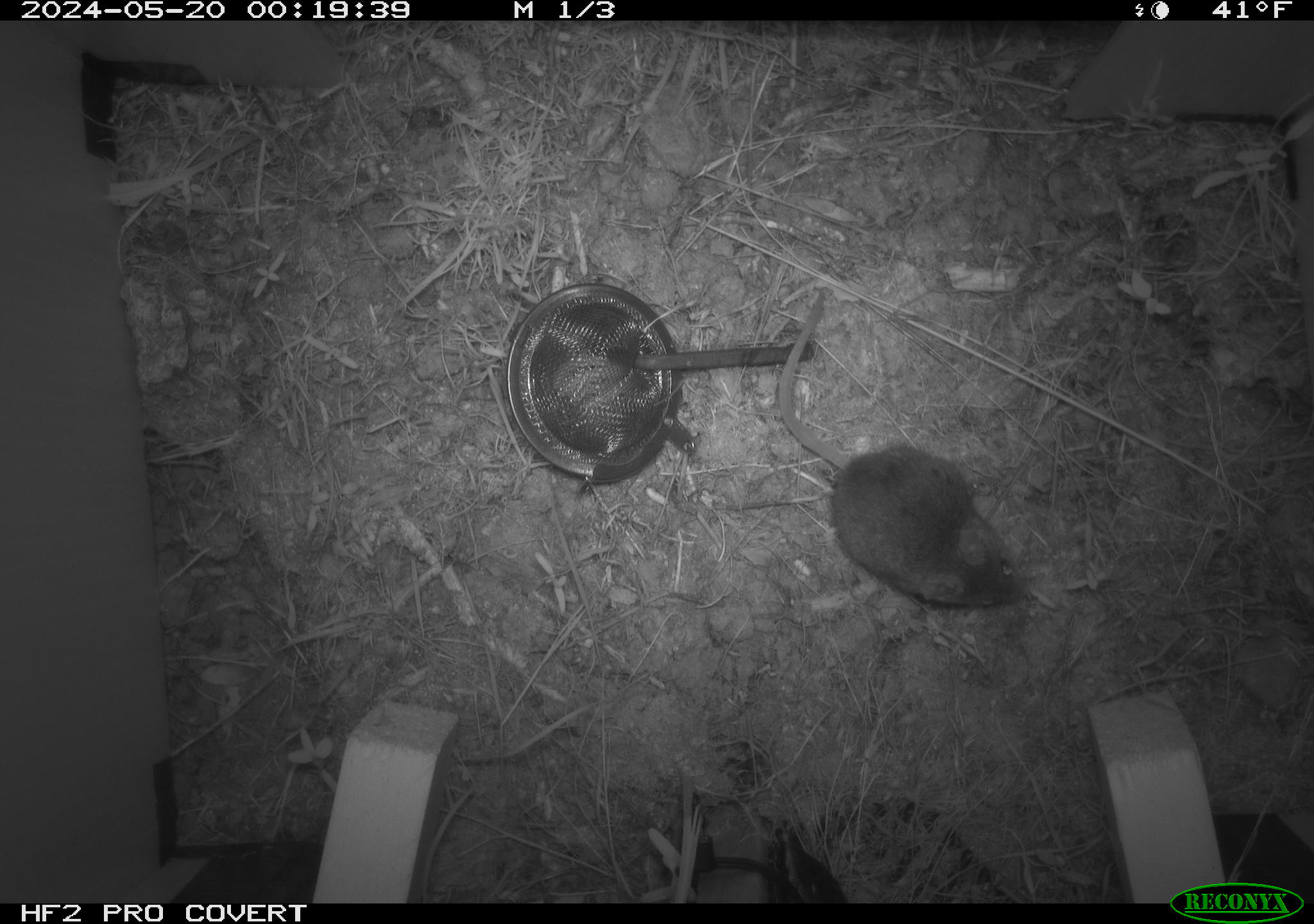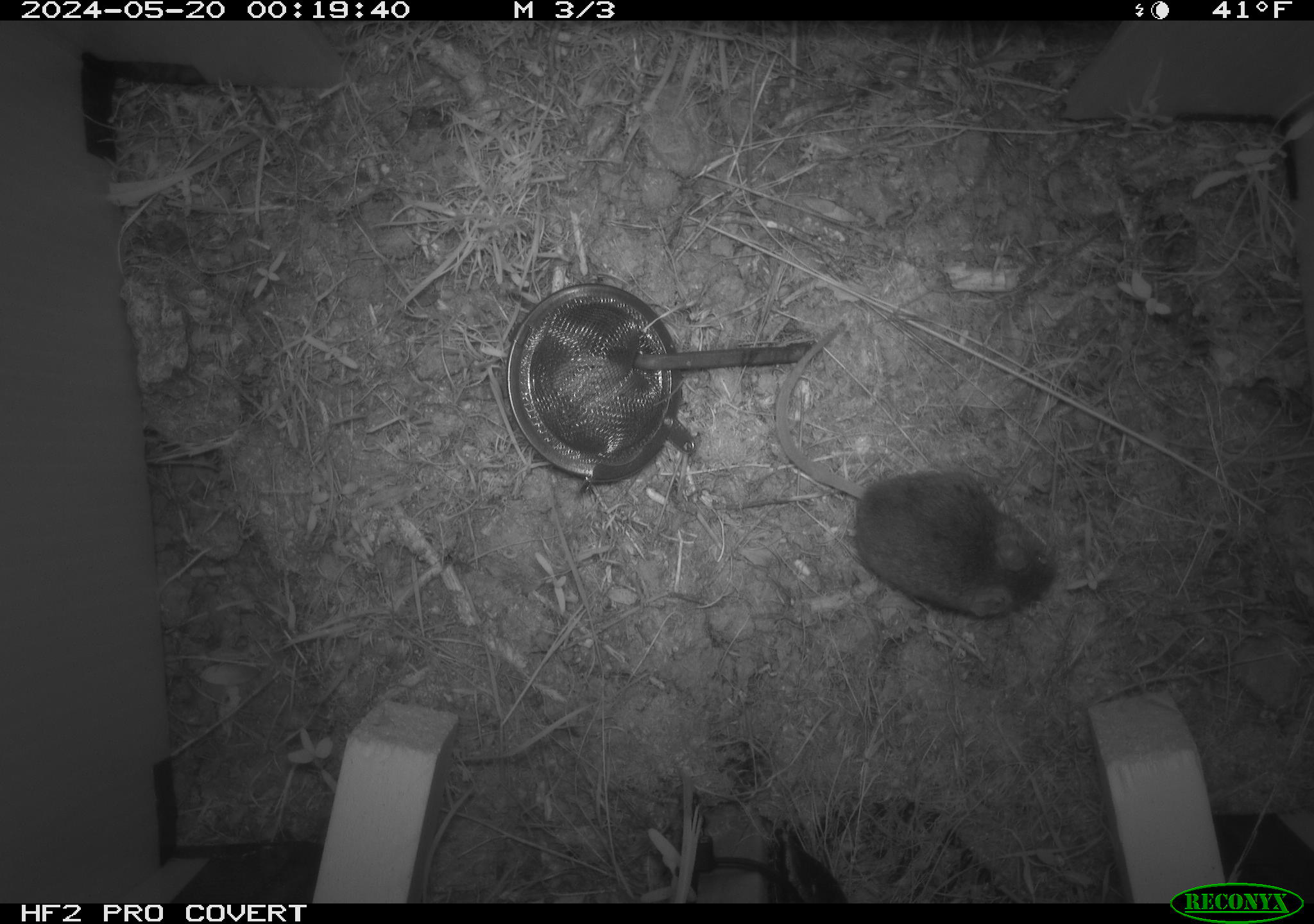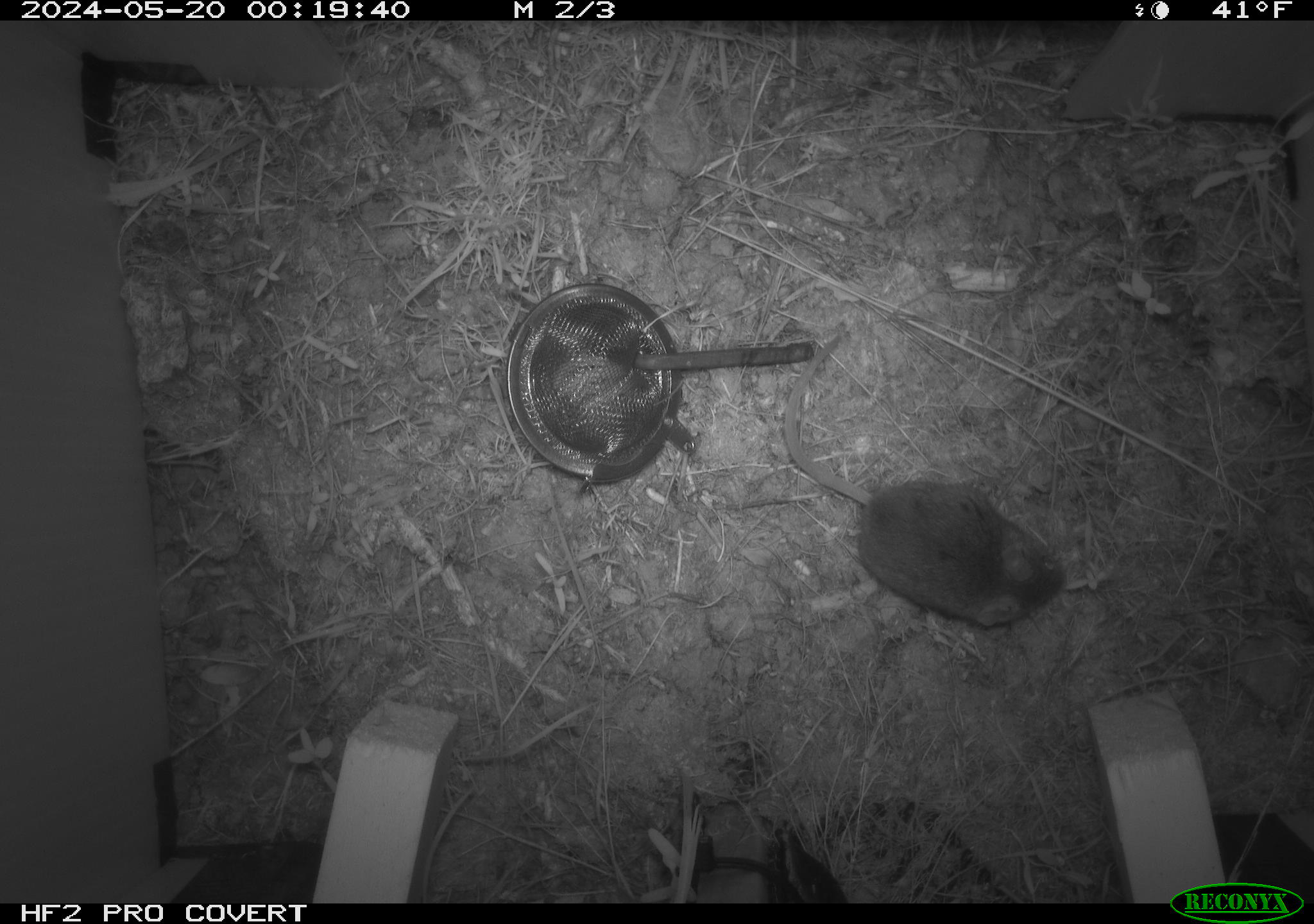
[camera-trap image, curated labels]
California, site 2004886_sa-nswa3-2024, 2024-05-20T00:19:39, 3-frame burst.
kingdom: Animalia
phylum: Chordata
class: Mammalia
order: Rodentia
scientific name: Rodentia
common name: rodent